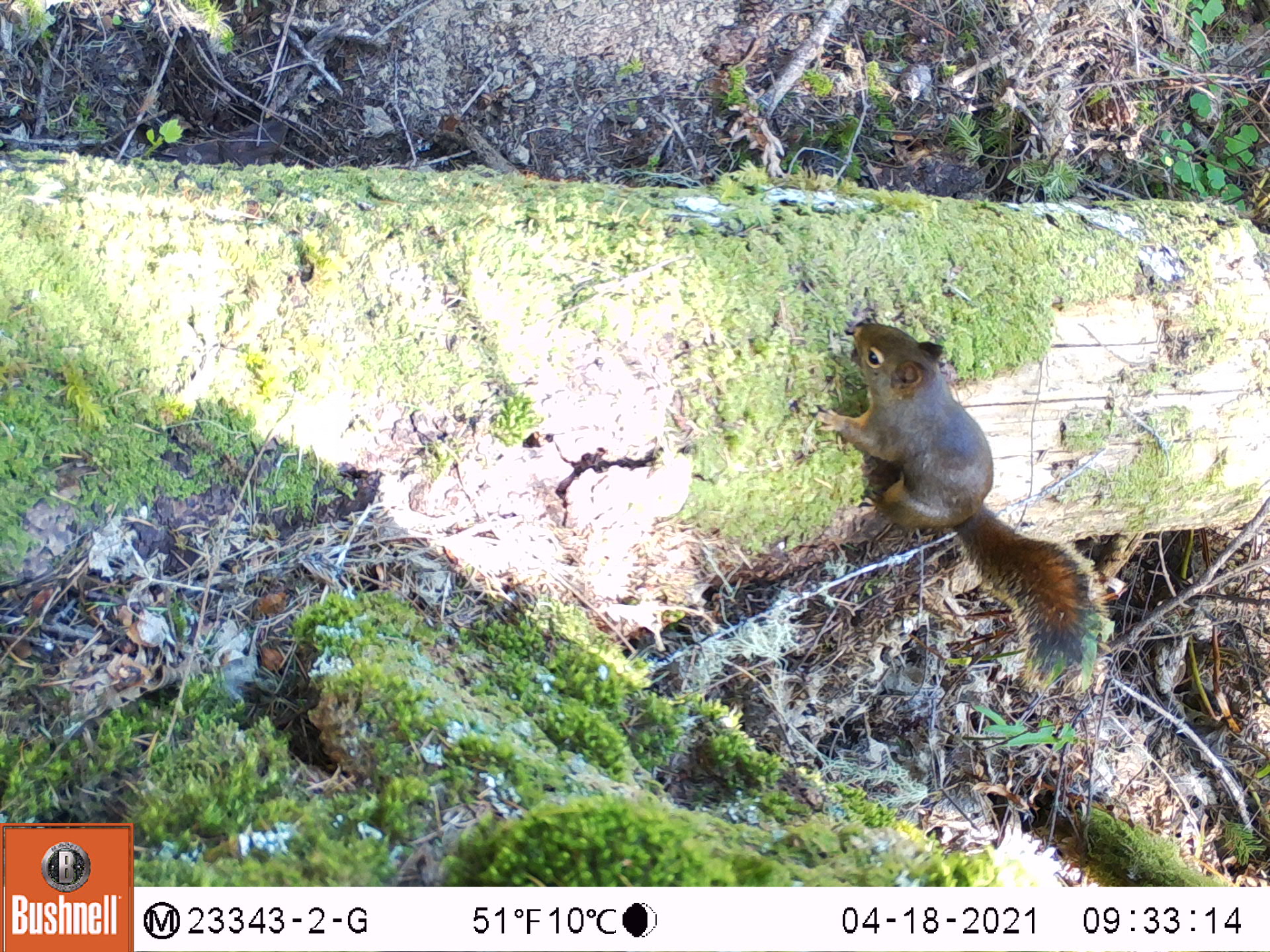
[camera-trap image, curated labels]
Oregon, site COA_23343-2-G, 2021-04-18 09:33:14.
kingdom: Animalia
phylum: Chordata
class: Mammalia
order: Rodentia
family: Sciuridae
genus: Tamiasciurus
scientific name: Tamiasciurus douglasii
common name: douglas squirrel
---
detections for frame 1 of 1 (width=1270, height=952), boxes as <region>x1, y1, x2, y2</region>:
douglas squirrel: <region>809, 316, 1115, 700</region>